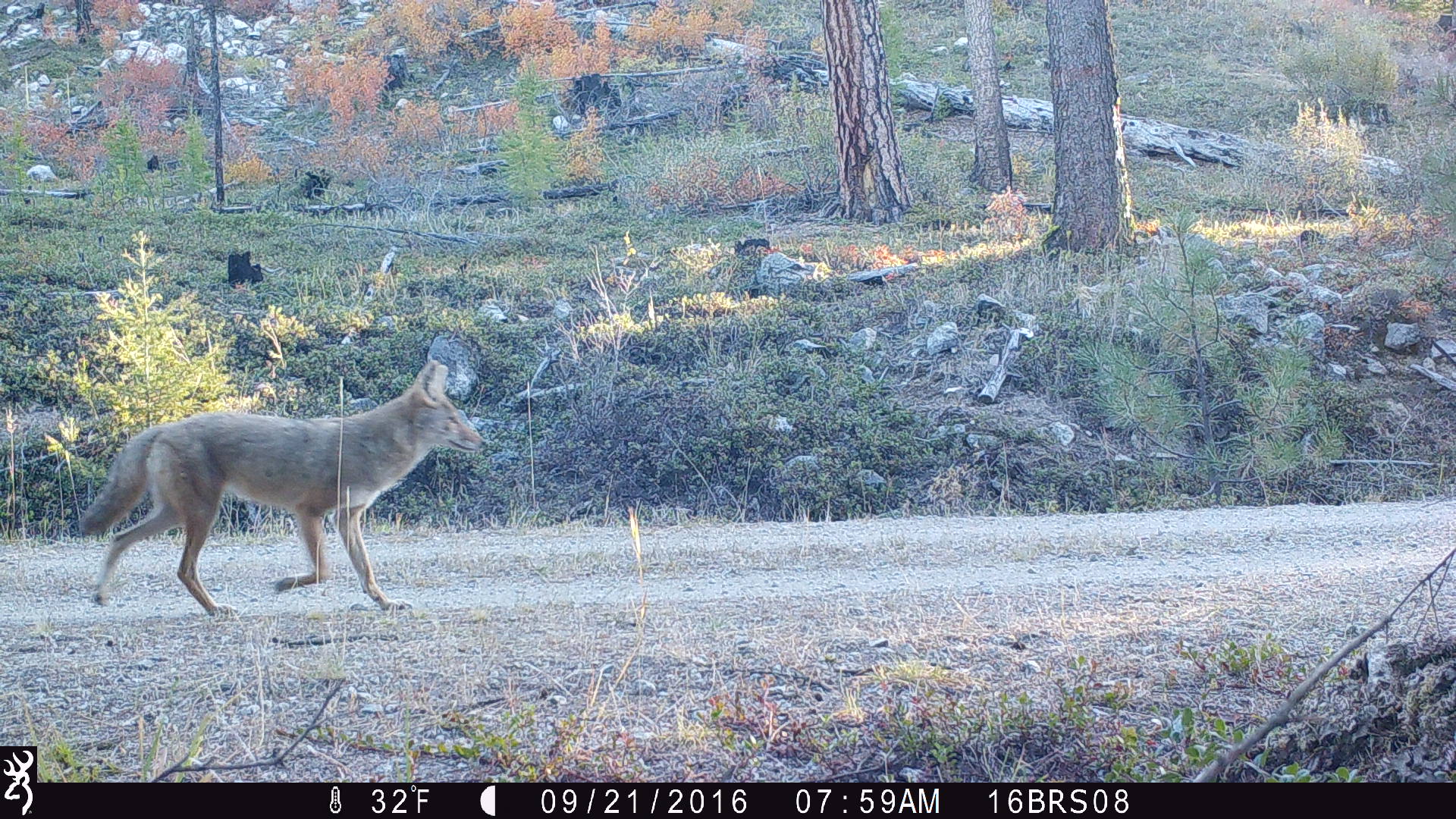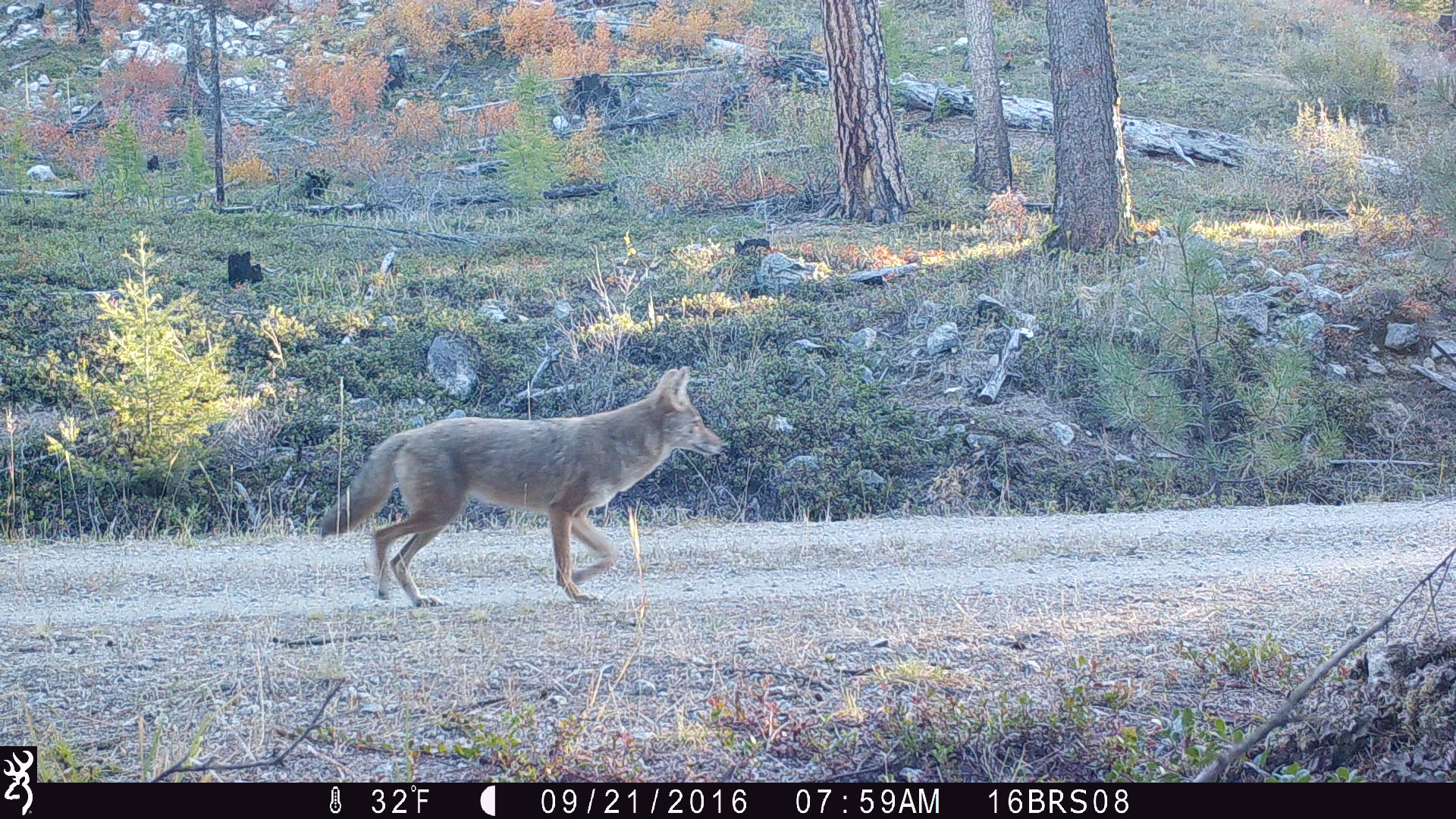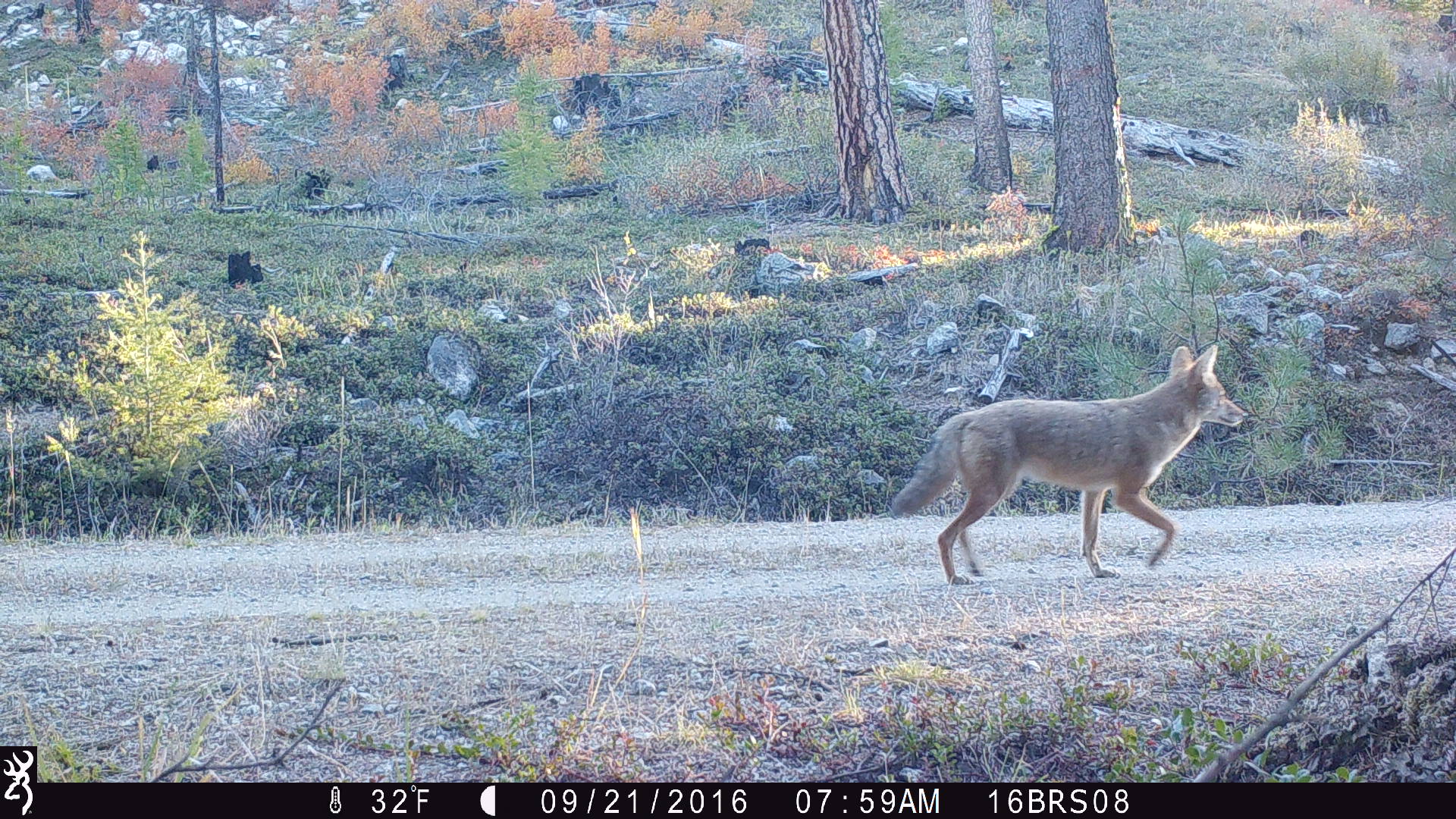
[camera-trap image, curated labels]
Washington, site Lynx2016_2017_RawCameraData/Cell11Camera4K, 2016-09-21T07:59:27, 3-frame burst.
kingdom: Animalia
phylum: Chordata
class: Mammalia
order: Carnivora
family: Canidae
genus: Canis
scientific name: Canis latrans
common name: coyote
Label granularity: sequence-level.